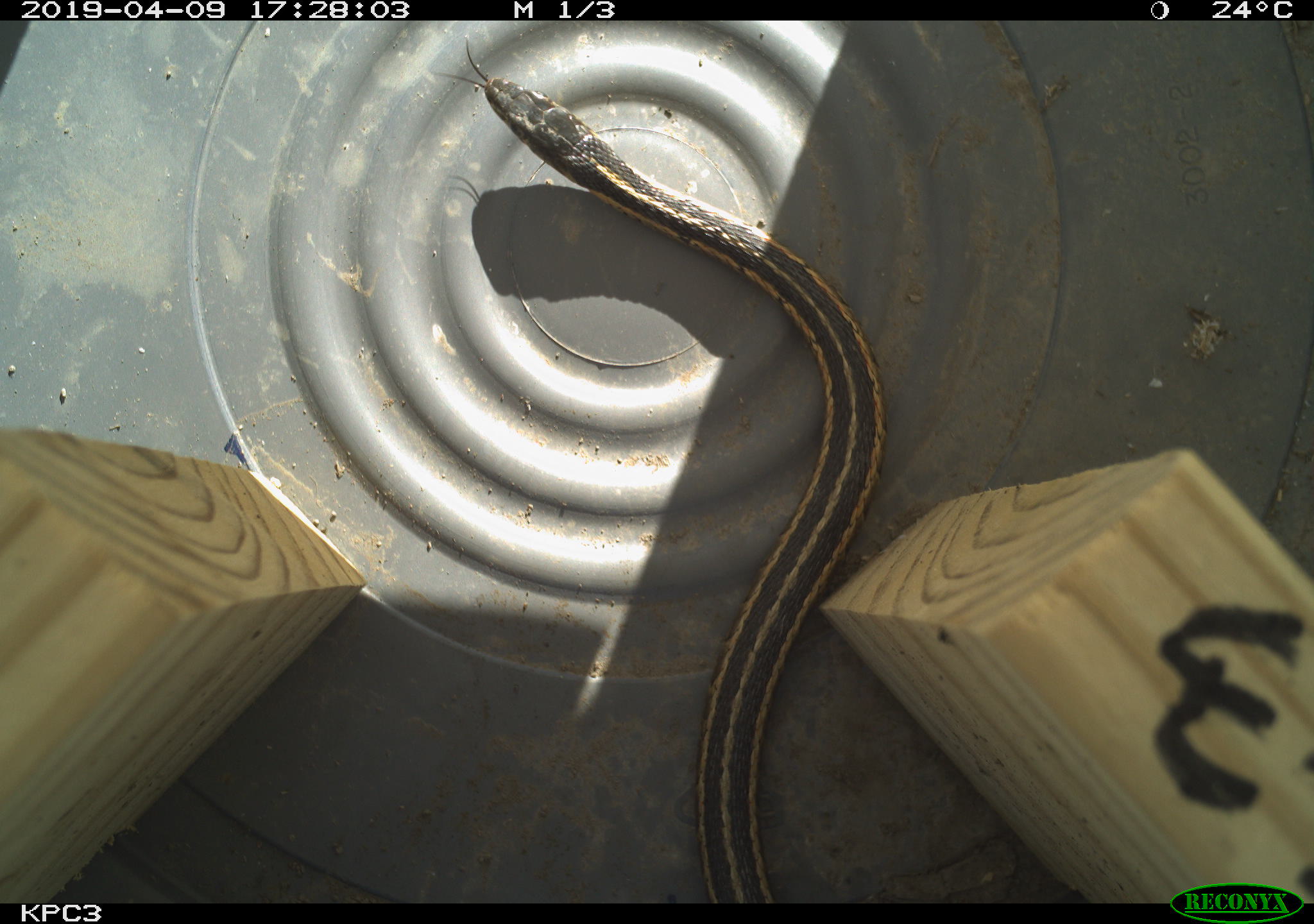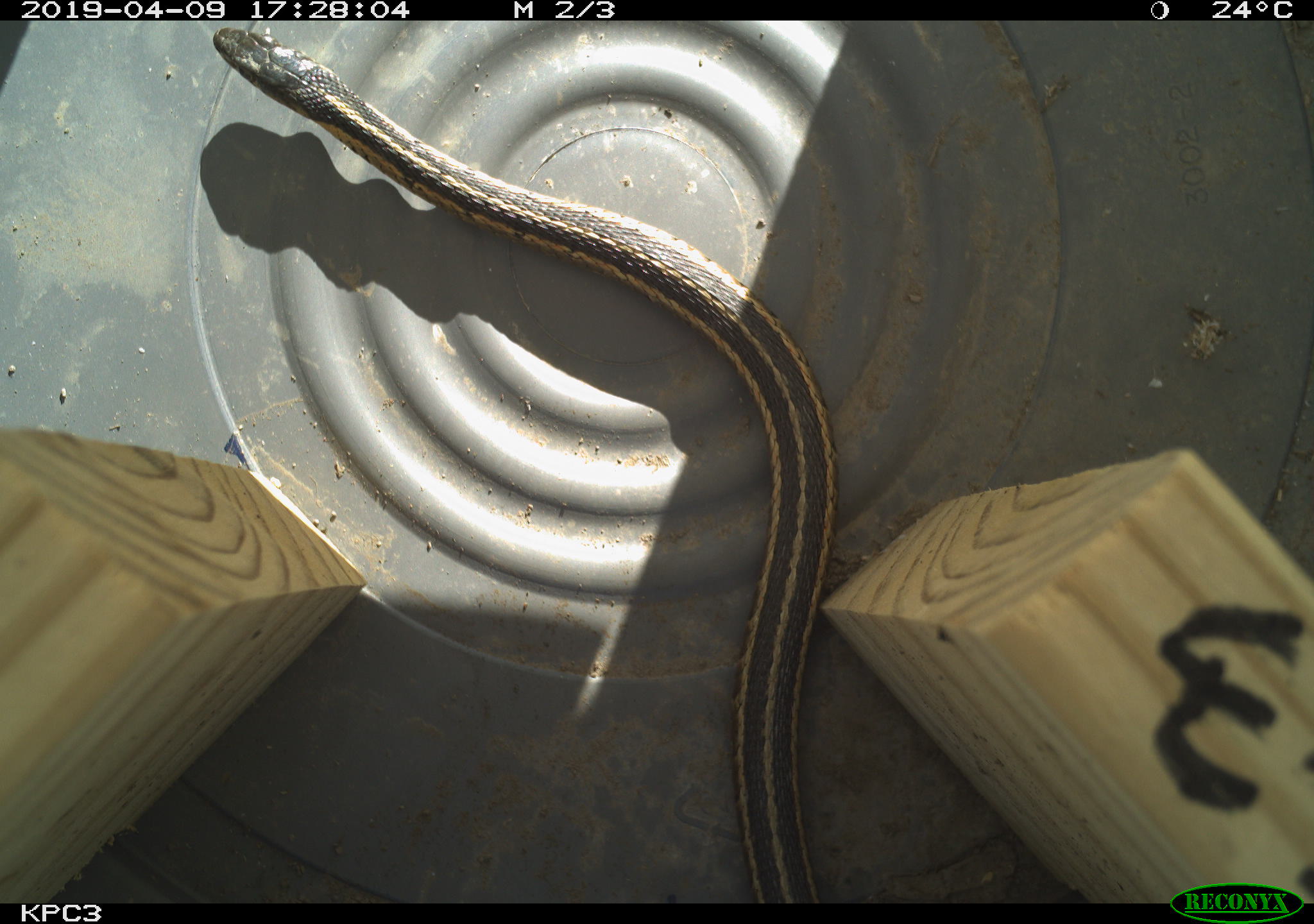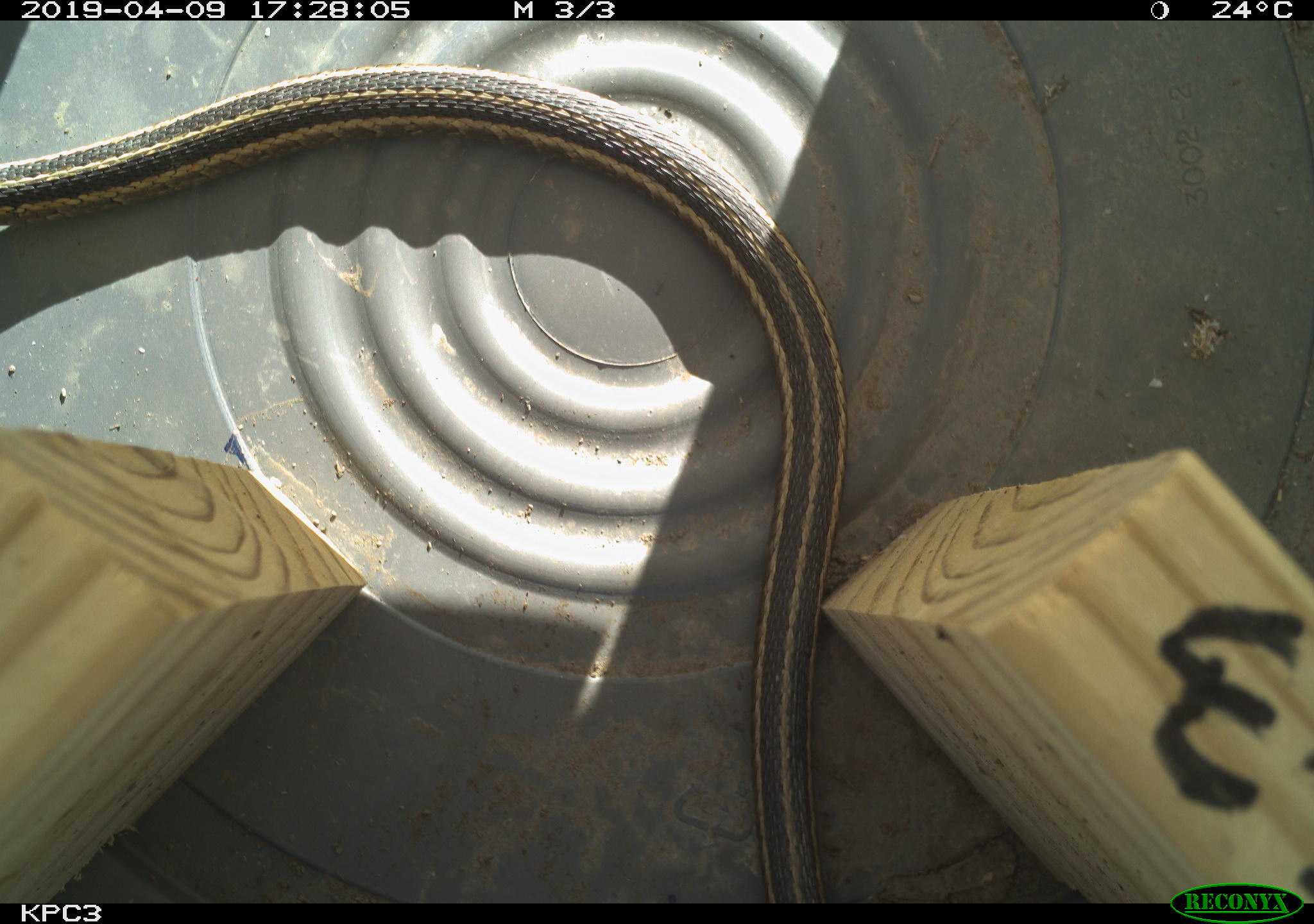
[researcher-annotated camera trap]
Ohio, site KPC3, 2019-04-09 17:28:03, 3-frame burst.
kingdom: Animalia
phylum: Chordata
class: Reptilia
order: Squamata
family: Colubridae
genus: Thamnophis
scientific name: Thamnophis sirtalis sirtalis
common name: eastern gartersnake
Eastern gartersnake (Thamnophis sirtalis sirtalis).